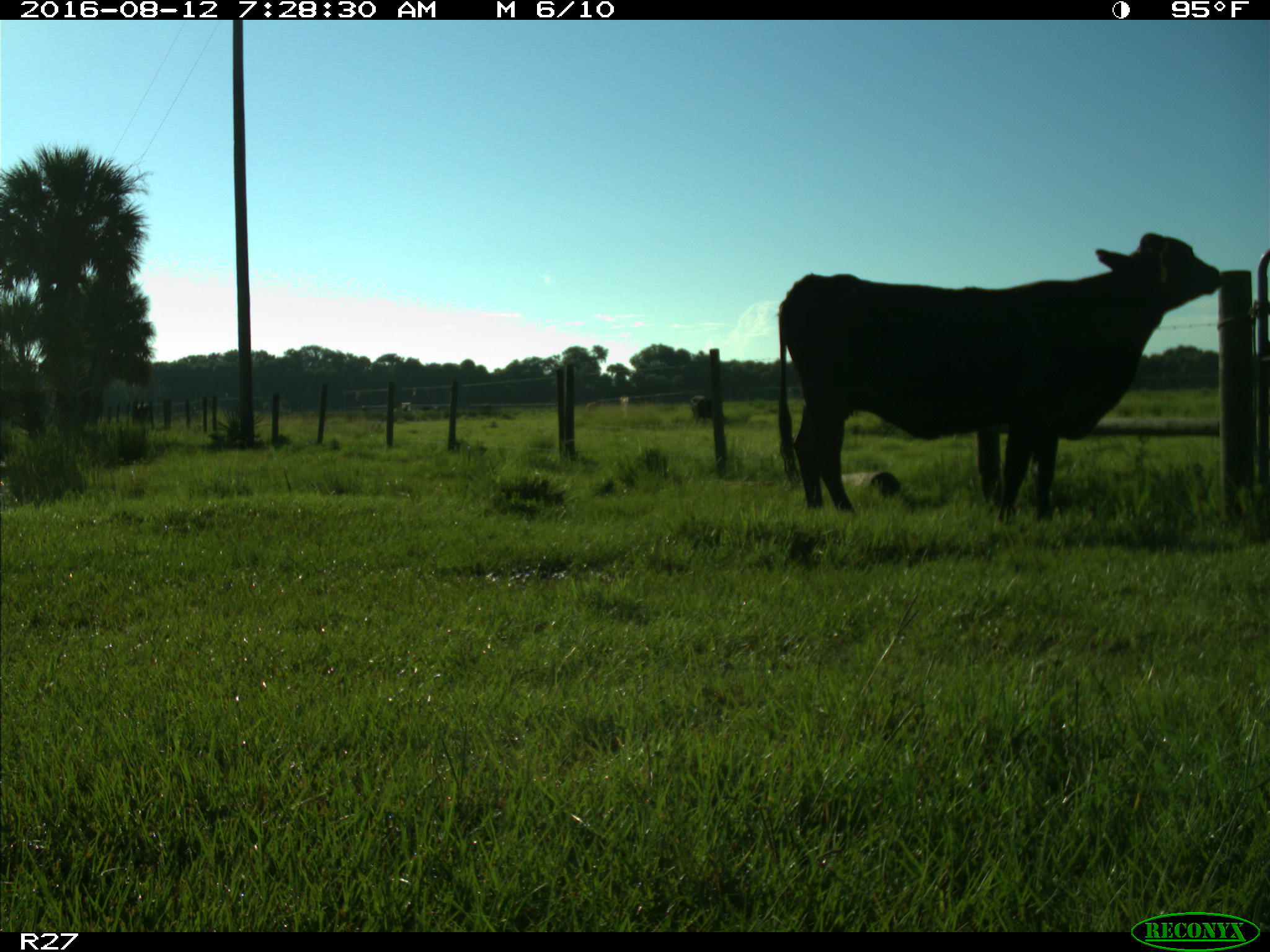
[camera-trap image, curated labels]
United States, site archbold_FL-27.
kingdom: Animalia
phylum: Chordata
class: Mammalia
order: Artiodactyla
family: Bovidae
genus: Bos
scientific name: Bos taurus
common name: domestic cow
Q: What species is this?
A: Bos taurus (domestic cow).